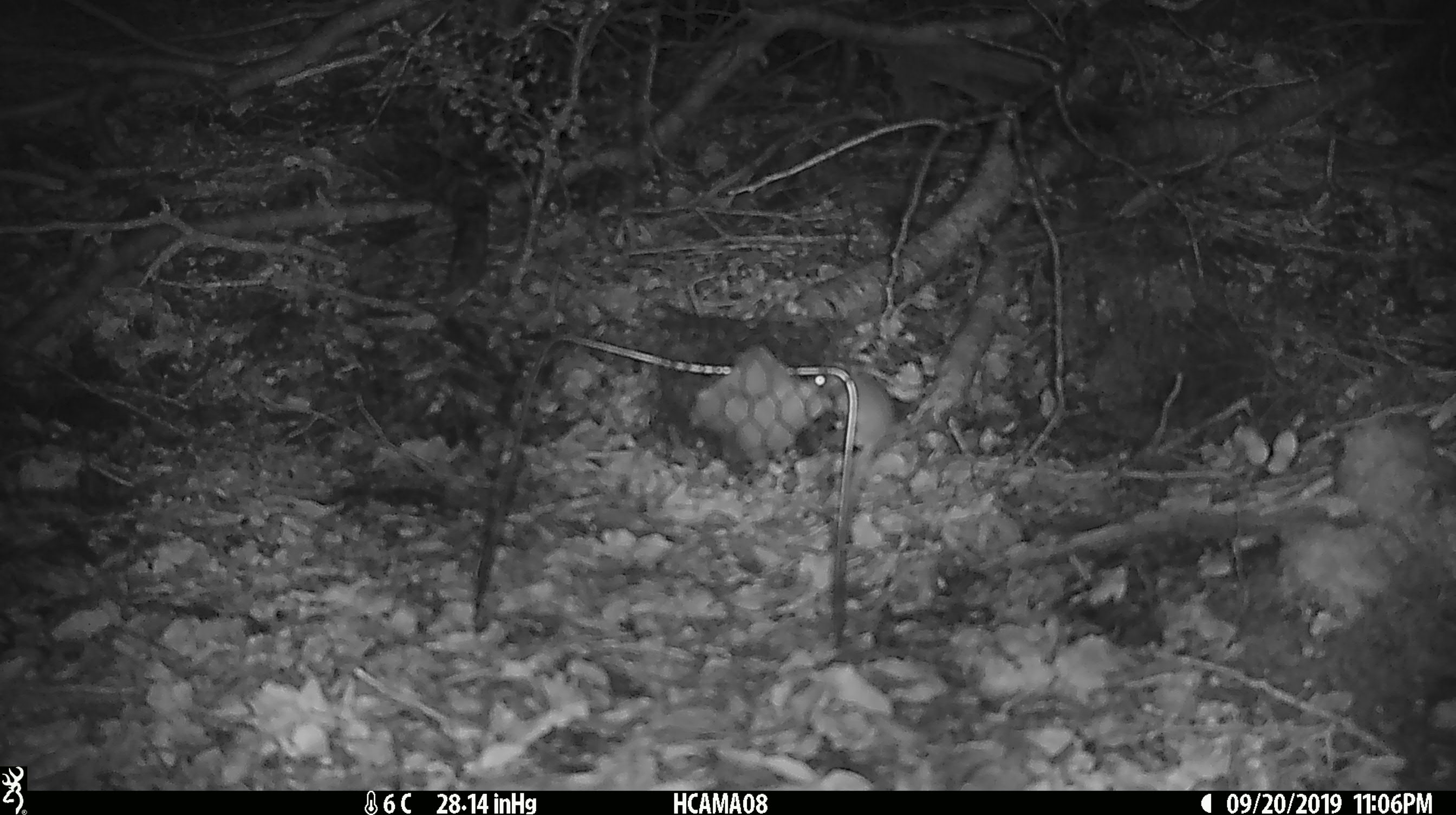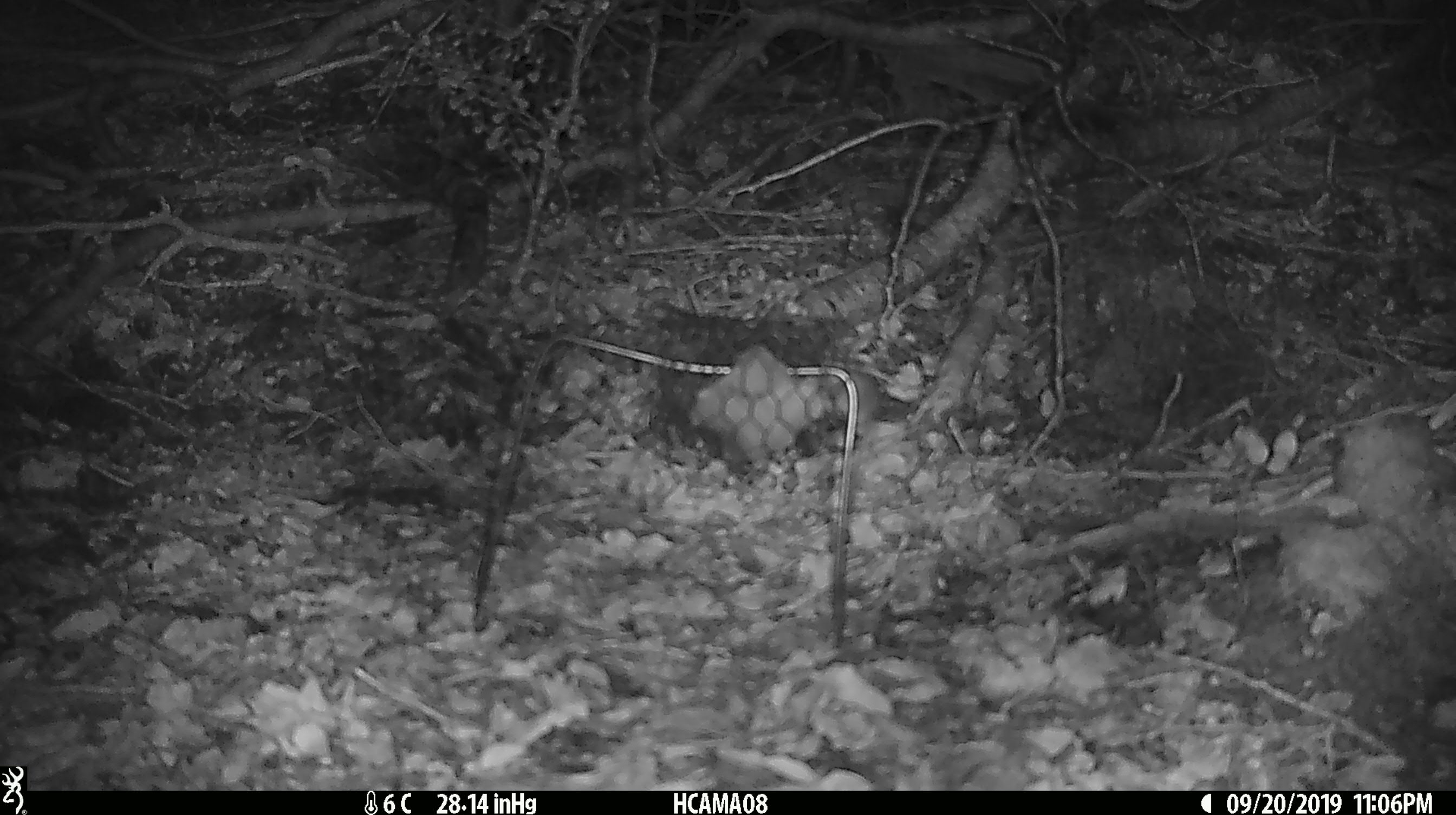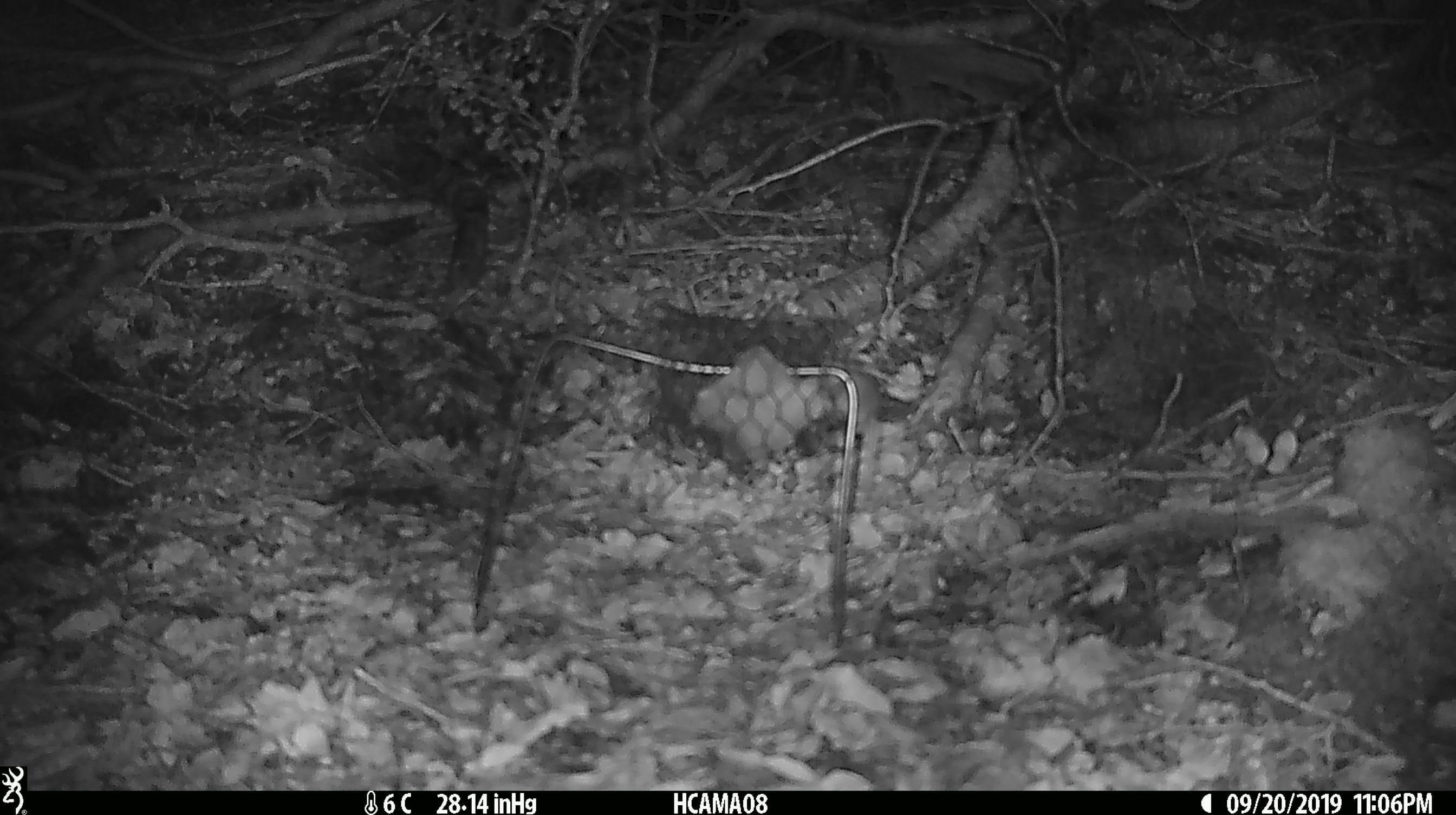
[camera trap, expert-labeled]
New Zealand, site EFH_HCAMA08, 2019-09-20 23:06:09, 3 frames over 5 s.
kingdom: Animalia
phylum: Chordata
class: Mammalia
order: Rodentia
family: Muridae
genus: Mus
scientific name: Mus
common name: mouse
Mouse (Mus).